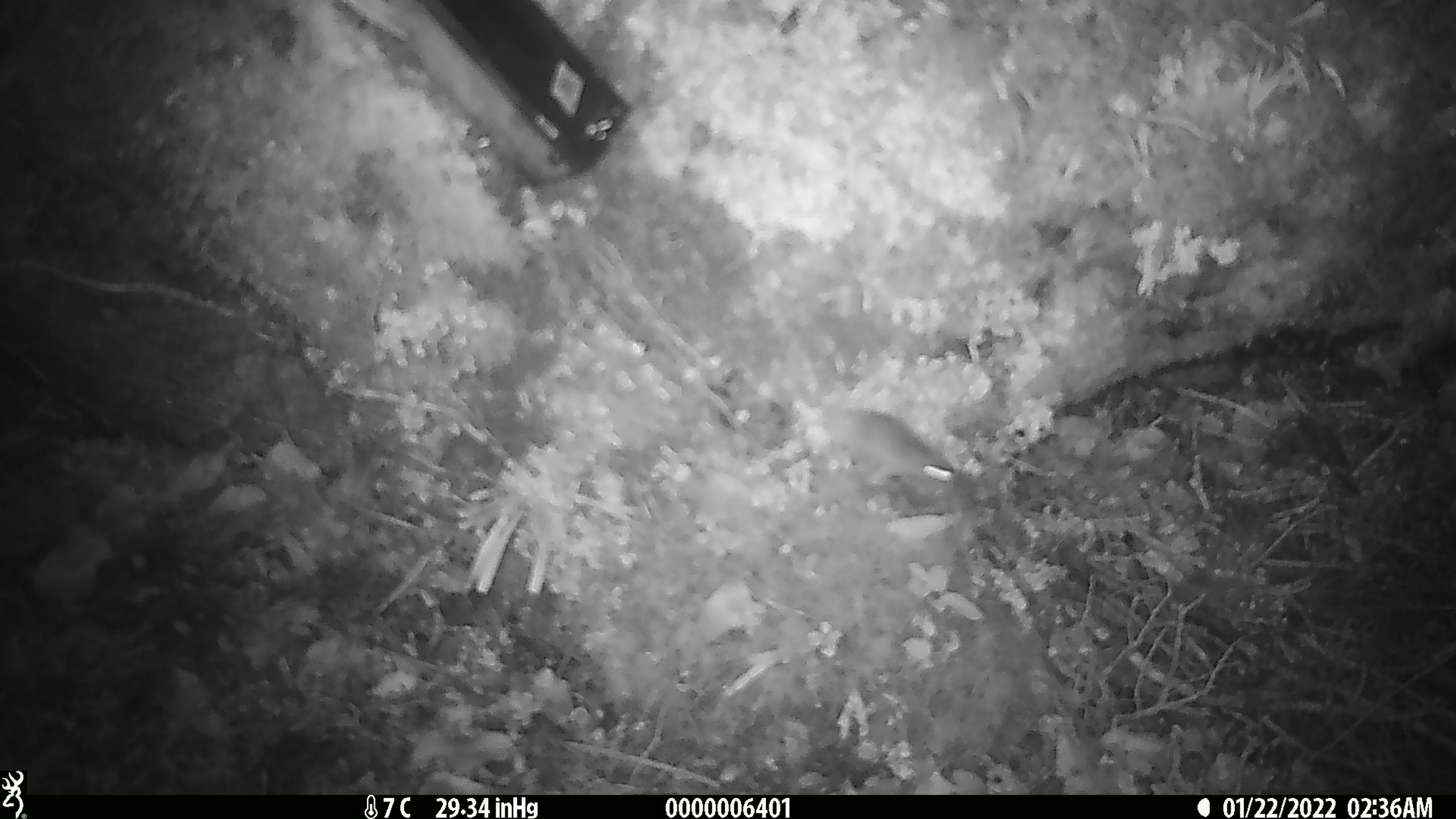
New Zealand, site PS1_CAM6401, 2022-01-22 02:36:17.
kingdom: Animalia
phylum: Chordata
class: Mammalia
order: Rodentia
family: Muridae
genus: Mus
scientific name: Mus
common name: mouse